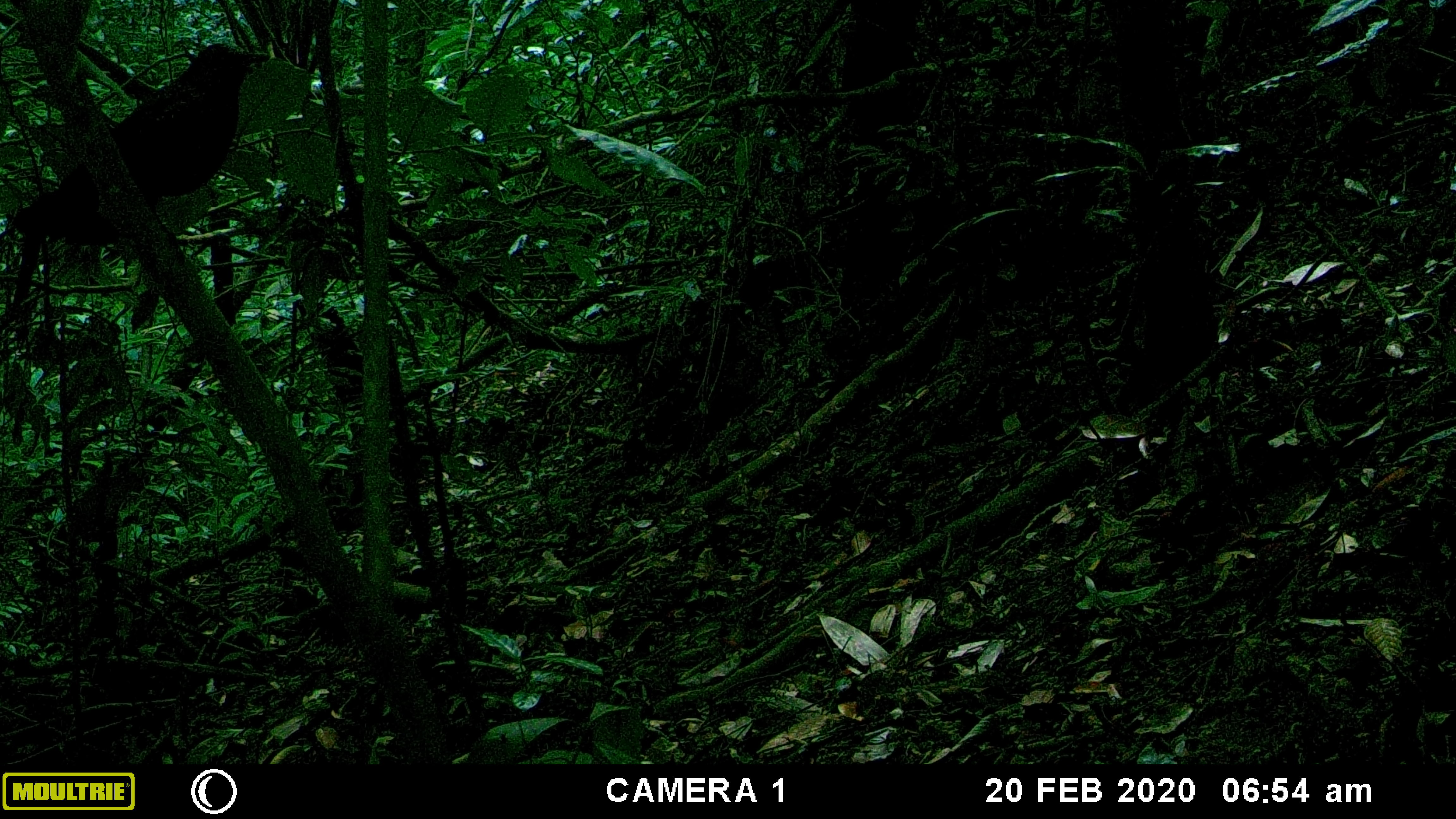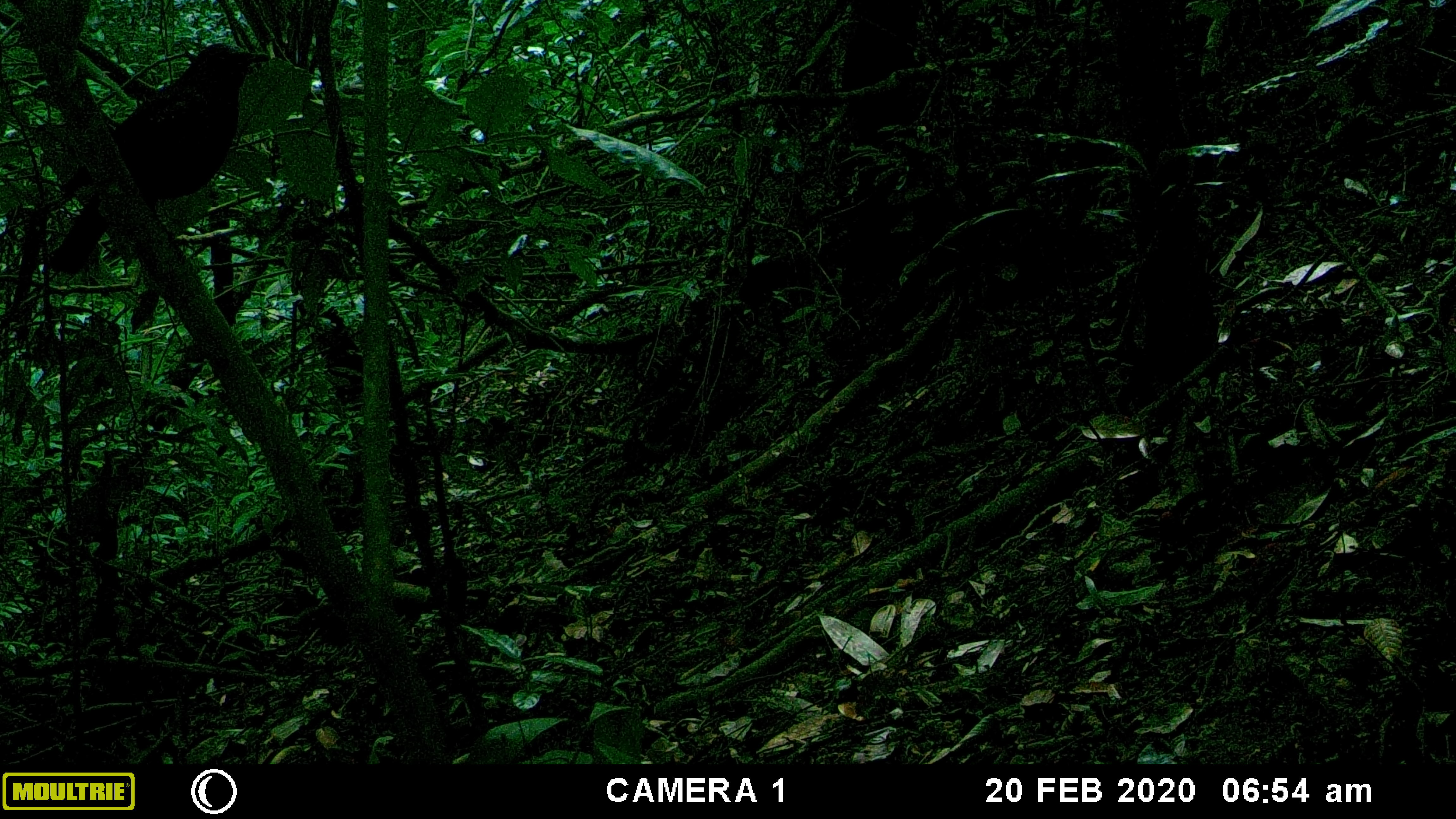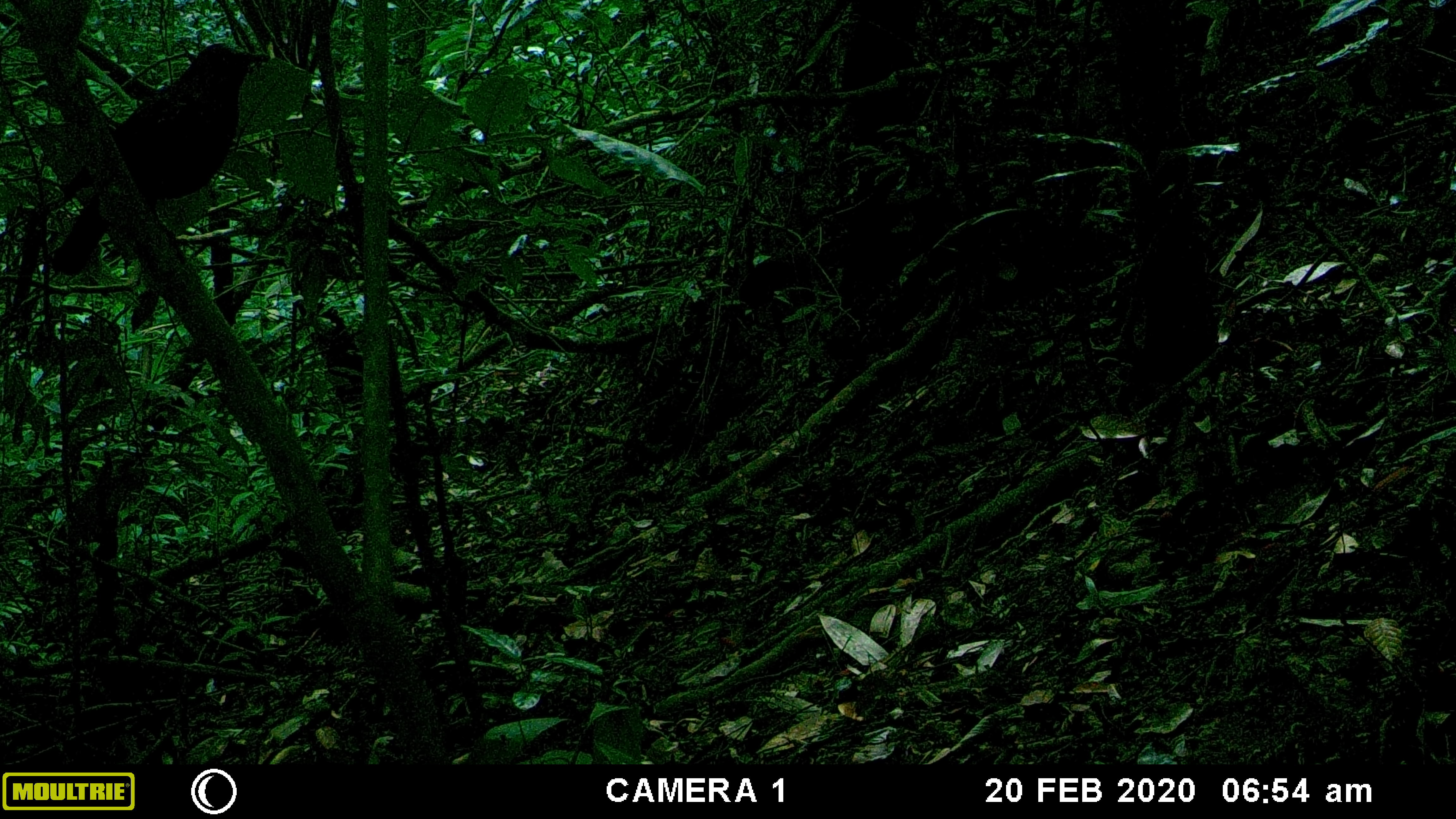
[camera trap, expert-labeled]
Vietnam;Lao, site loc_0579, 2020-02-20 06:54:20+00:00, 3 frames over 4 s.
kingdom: Animalia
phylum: Chordata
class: Aves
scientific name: Aves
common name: bird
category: unidentified bird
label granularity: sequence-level